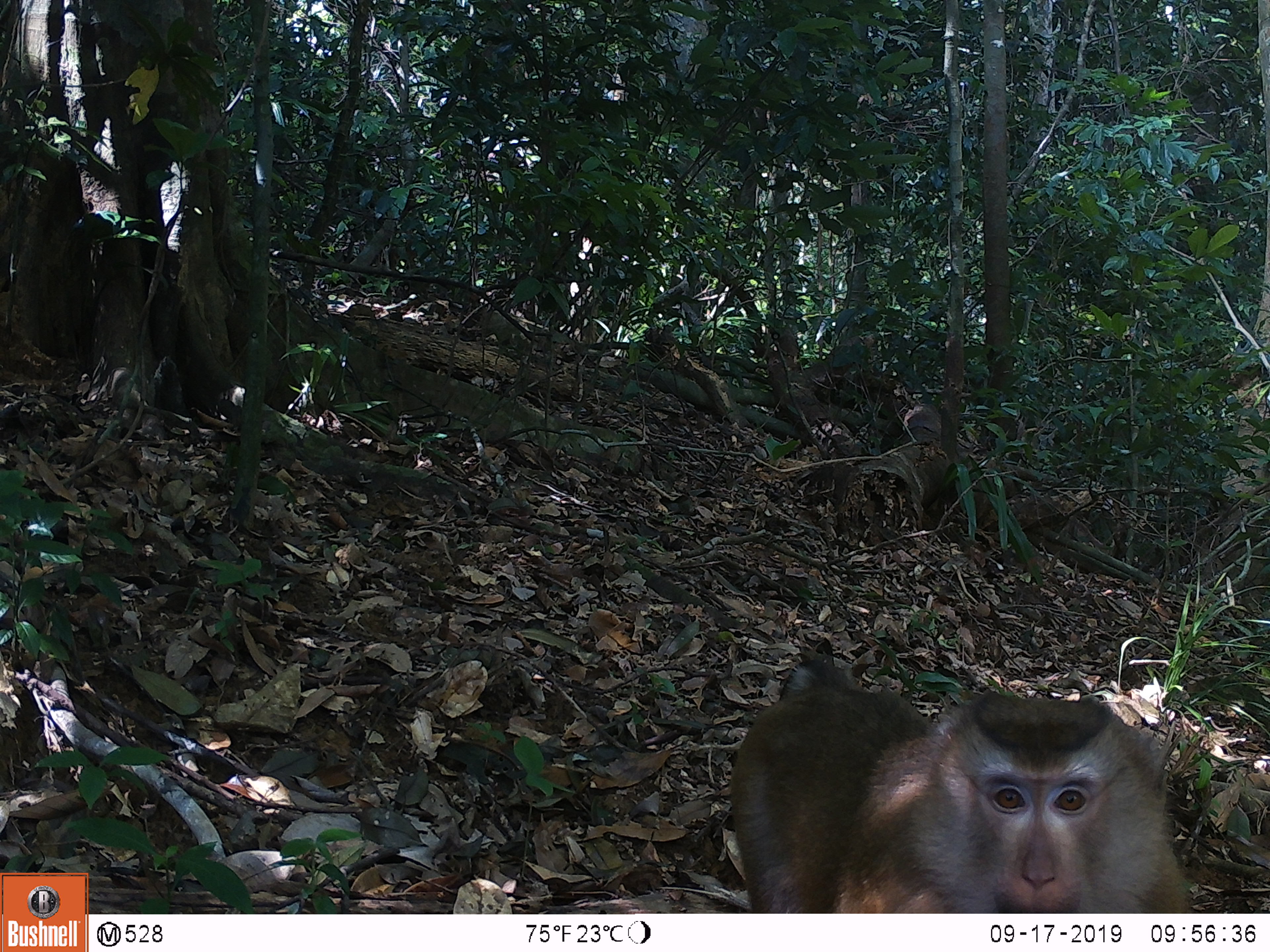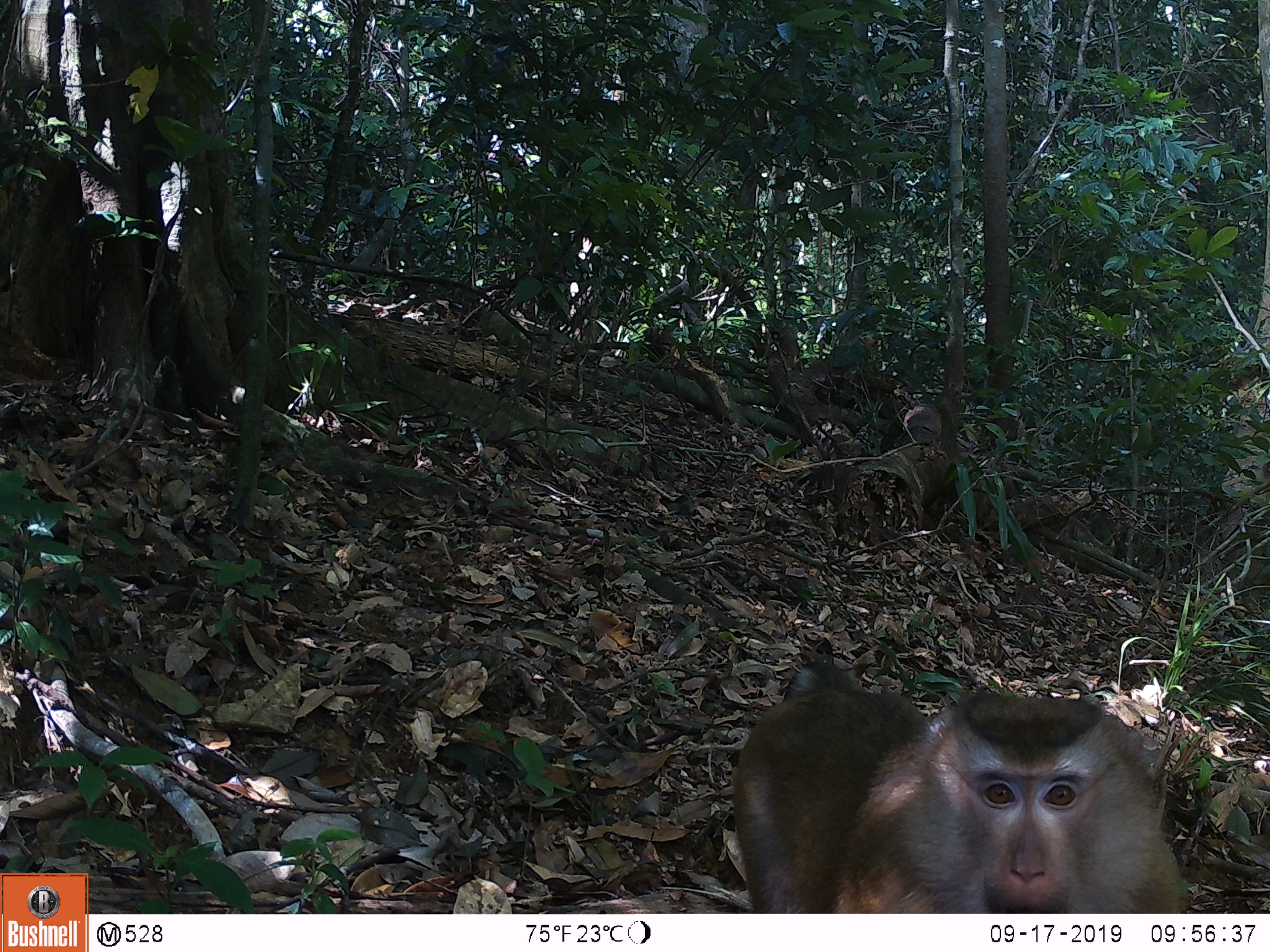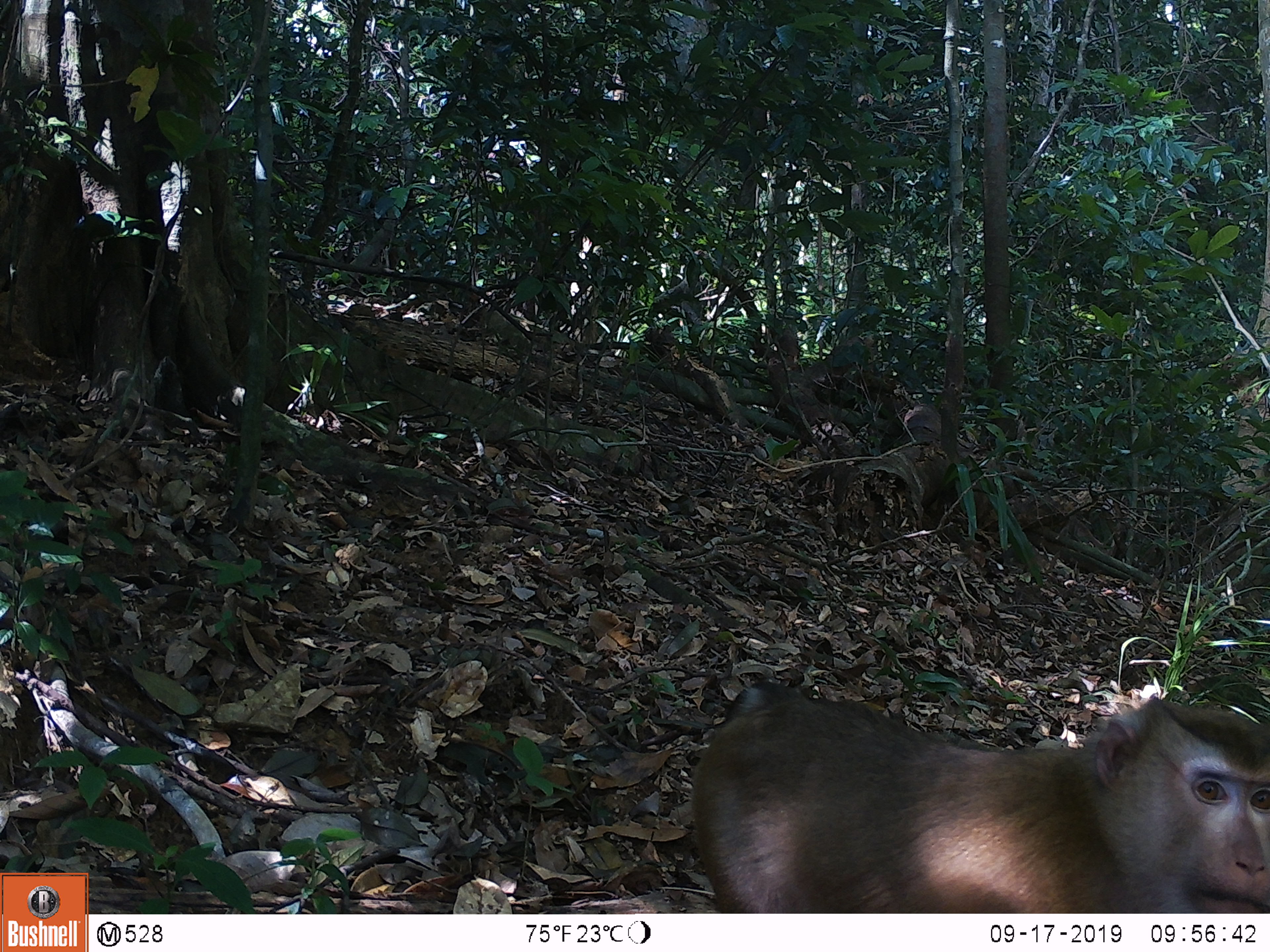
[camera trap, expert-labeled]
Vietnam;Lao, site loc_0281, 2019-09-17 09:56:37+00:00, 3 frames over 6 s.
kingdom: Animalia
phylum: Chordata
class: Mammalia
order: Primates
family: Cercopithecidae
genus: Macaca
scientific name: Macaca nemestrina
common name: pig-tailed macaque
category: pig tailed macaque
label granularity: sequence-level